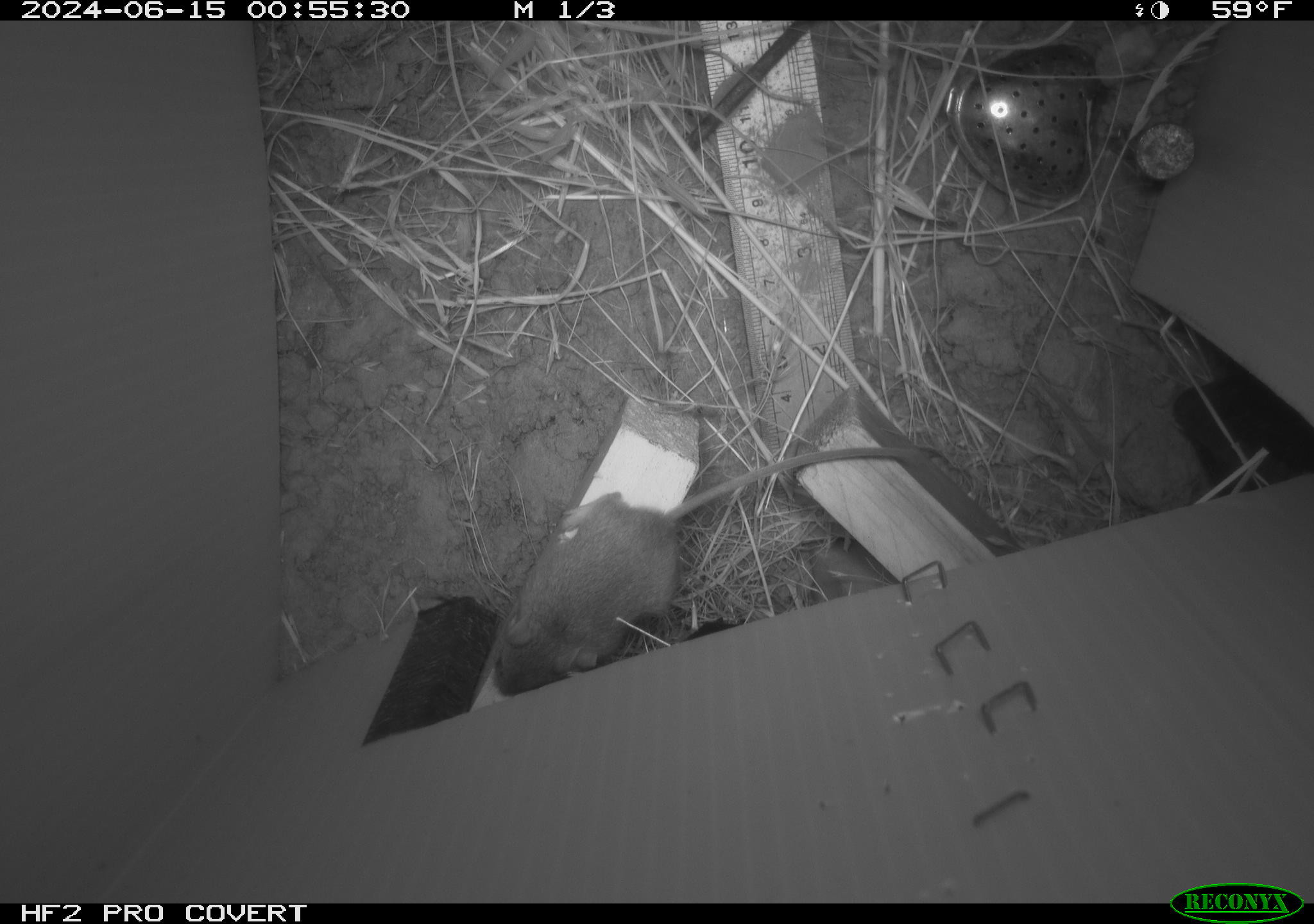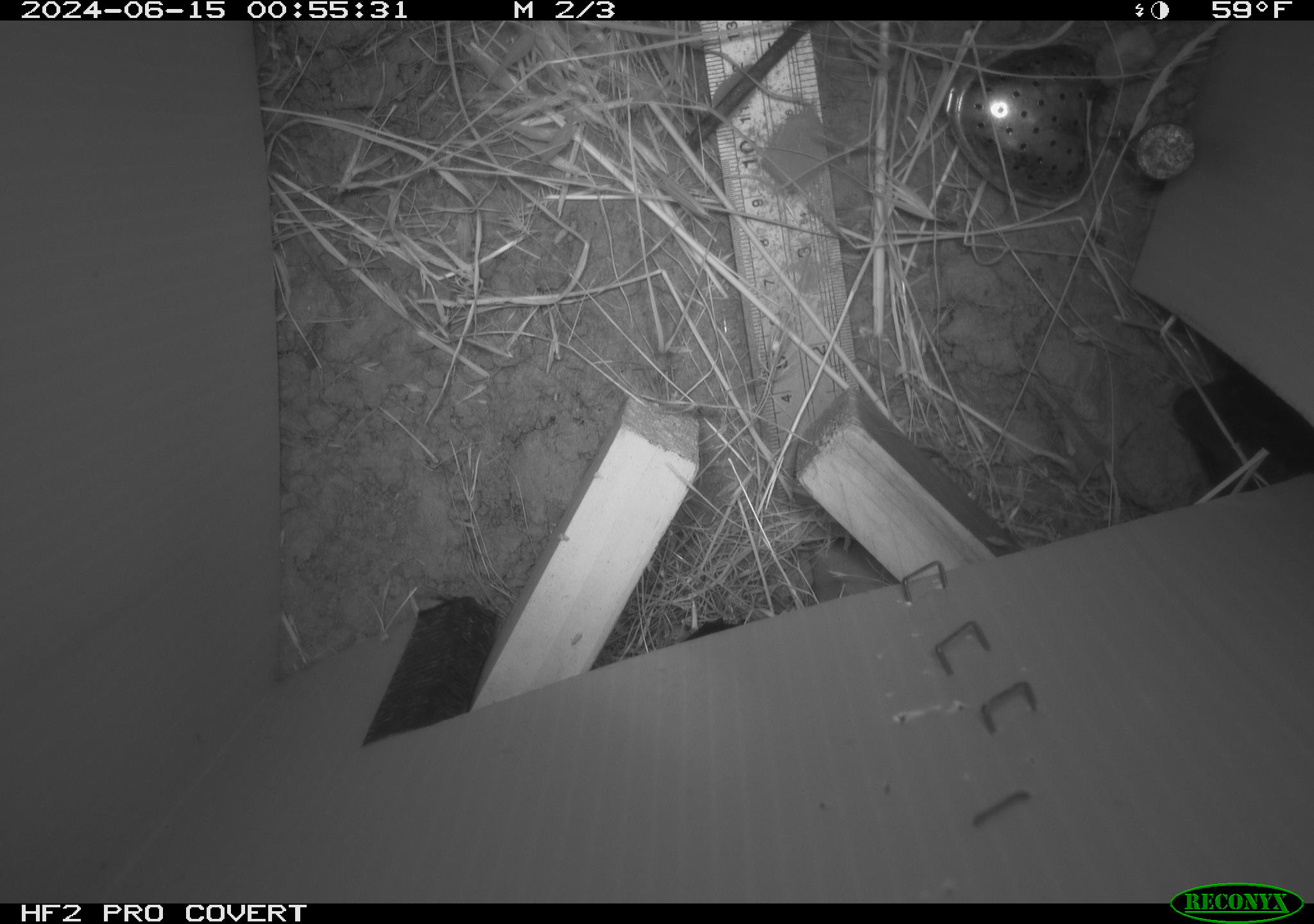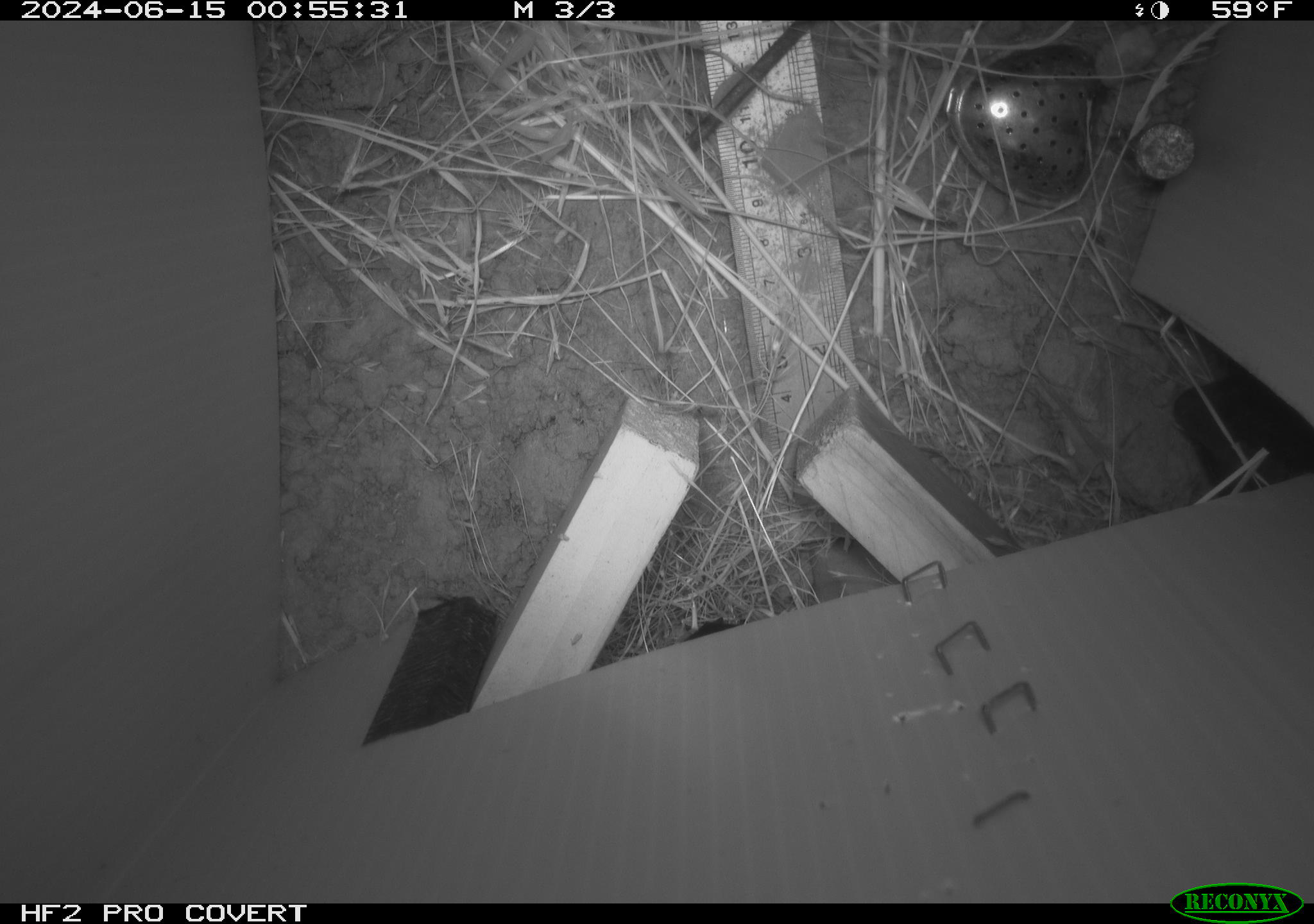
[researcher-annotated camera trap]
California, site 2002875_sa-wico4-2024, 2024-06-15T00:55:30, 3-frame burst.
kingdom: Animalia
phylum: Chordata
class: Mammalia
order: Rodentia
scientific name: Rodentia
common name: rodent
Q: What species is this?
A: Rodent (Rodentia).